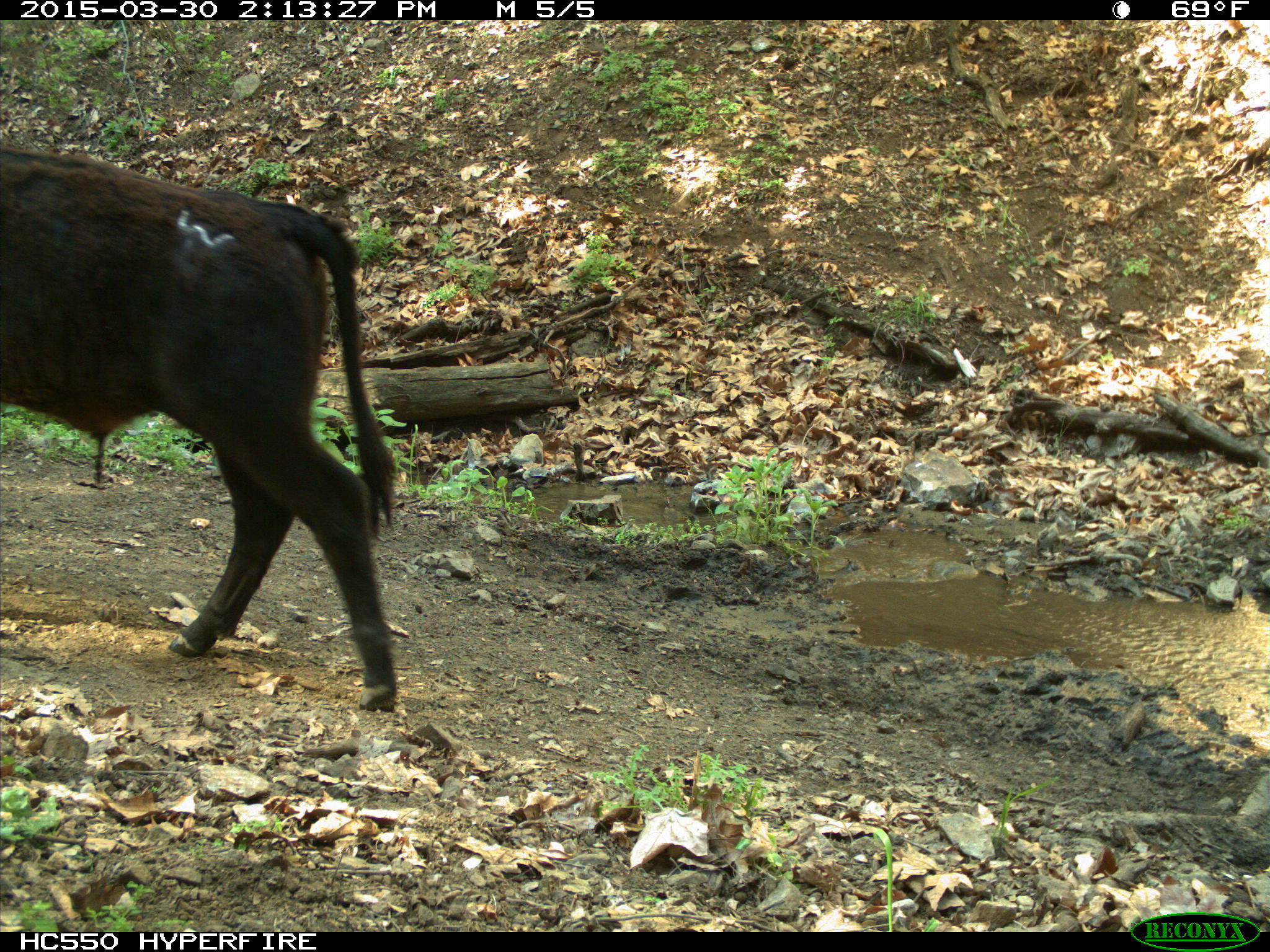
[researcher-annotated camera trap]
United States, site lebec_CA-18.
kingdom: Animalia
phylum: Chordata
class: Mammalia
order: Artiodactyla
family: Bovidae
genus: Bos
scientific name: Bos taurus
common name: domestic cow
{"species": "Bos taurus (domestic cow)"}